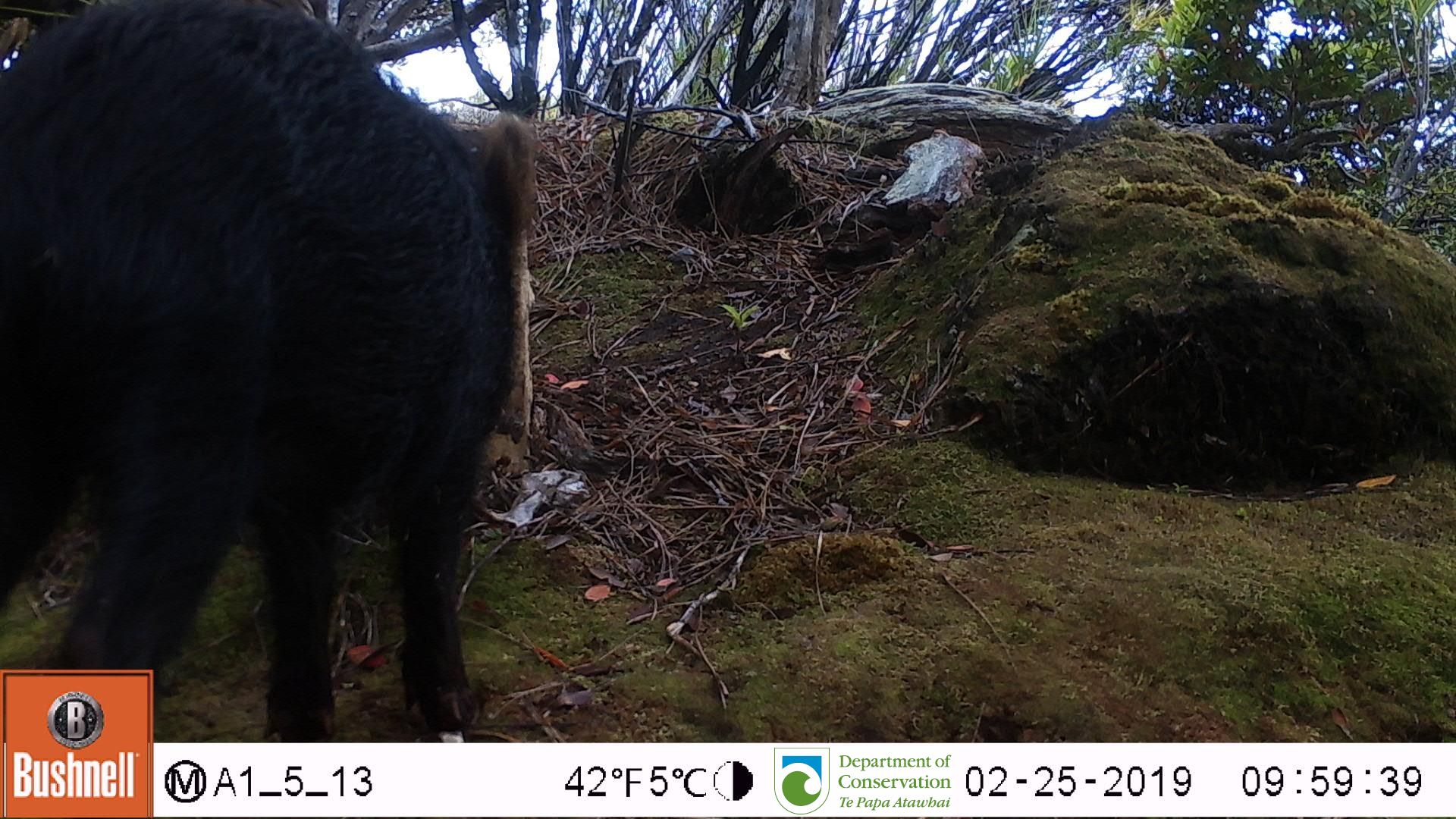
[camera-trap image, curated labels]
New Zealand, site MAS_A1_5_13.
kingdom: Animalia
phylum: Chordata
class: Mammalia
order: Artiodactyla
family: Suidae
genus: Sus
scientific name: Sus scrofa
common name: pig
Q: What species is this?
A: Pig (Sus scrofa).